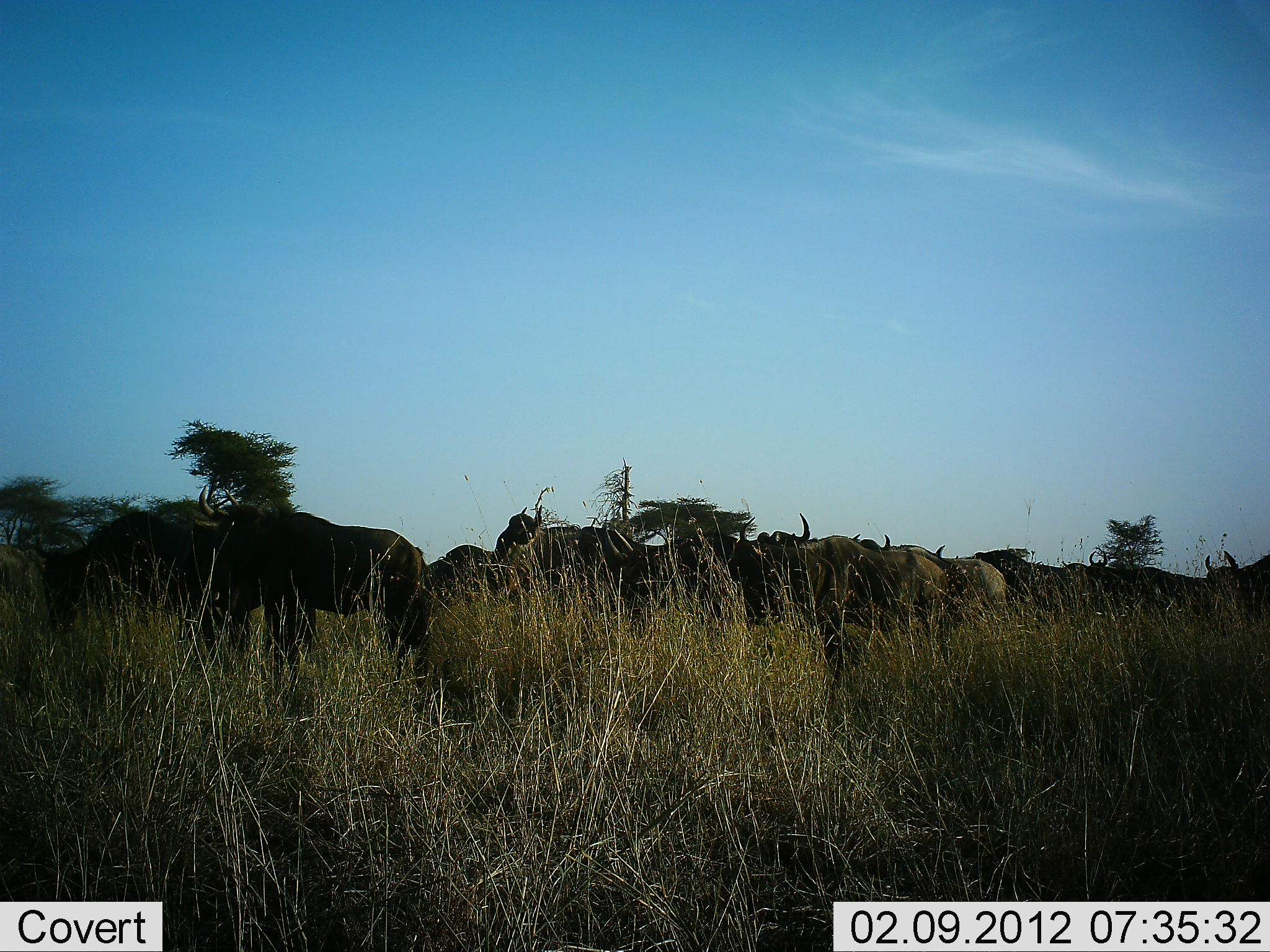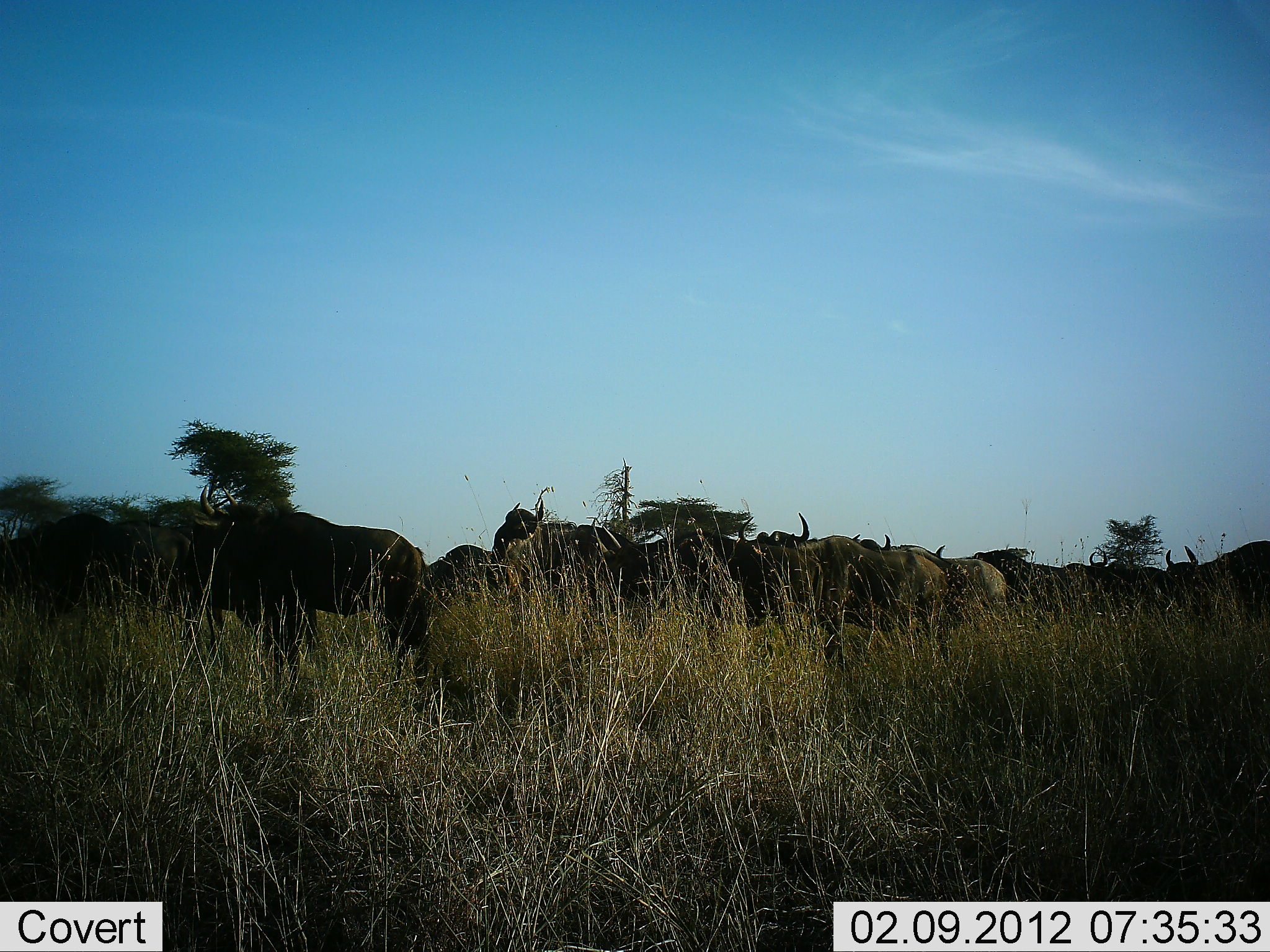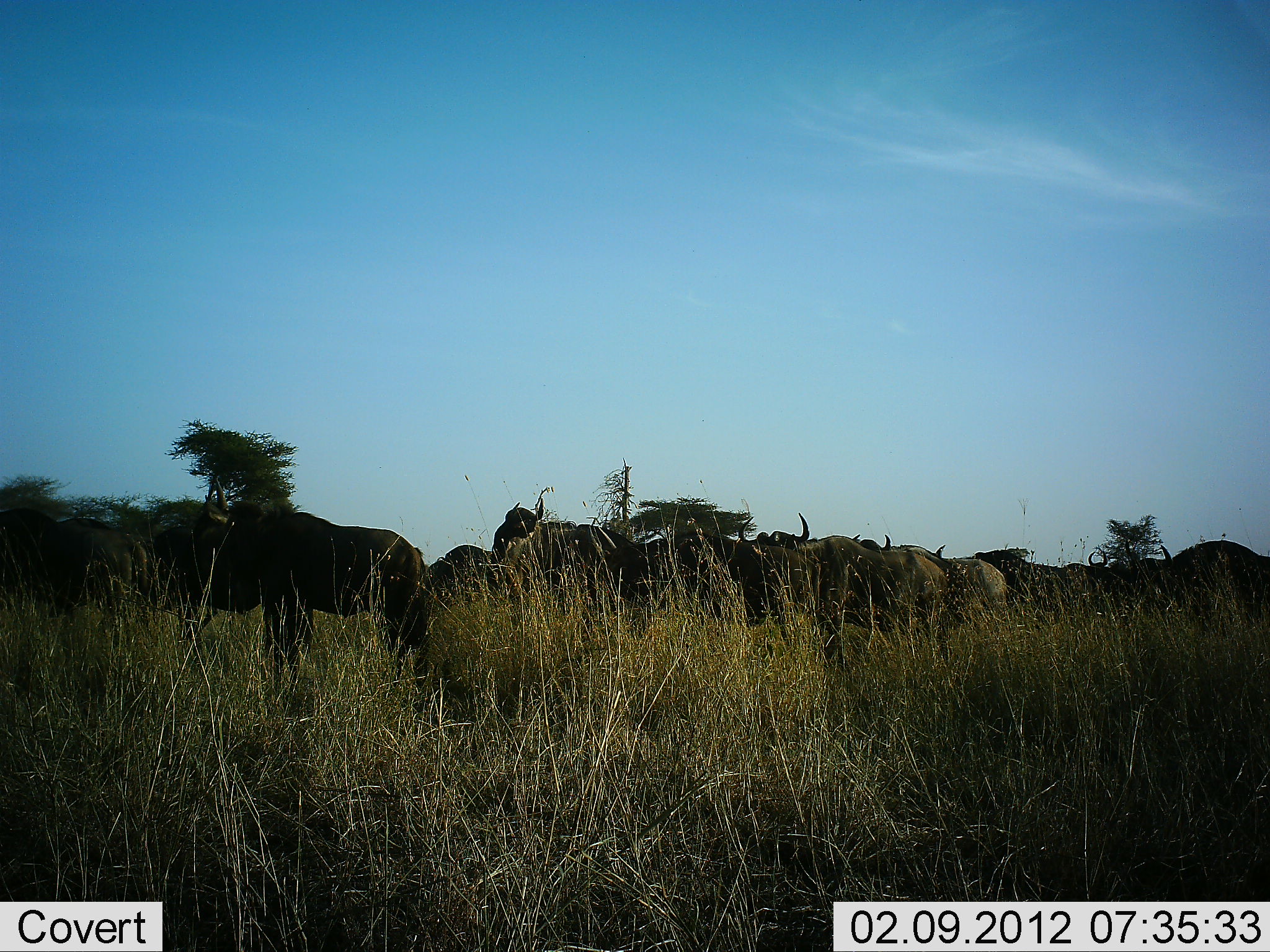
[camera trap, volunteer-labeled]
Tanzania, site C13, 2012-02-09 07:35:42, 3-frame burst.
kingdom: Animalia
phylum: Chordata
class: Mammalia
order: Artiodactyla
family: Bovidae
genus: Connochaetes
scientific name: Connochaetes taurinus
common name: blue wildebeest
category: wildebeest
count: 11-50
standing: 75%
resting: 6%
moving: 44%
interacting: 0%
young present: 0%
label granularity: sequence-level